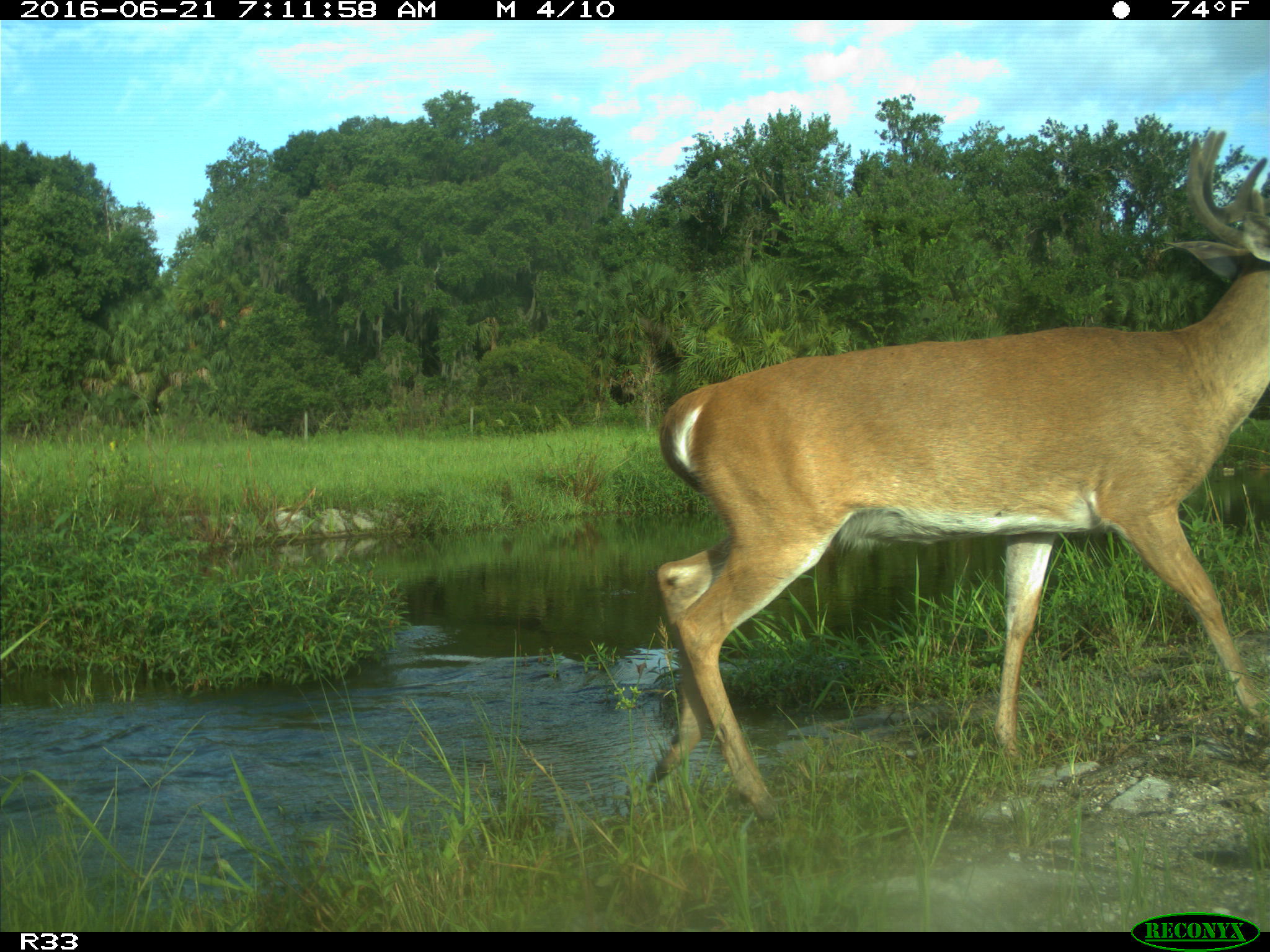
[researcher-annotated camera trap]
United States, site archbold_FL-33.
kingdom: Animalia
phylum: Chordata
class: Mammalia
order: Artiodactyla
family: Cervidae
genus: Odocoileus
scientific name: Odocoileus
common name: deer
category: unidentified deer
Unidentified deer (deer) (Odocoileus).